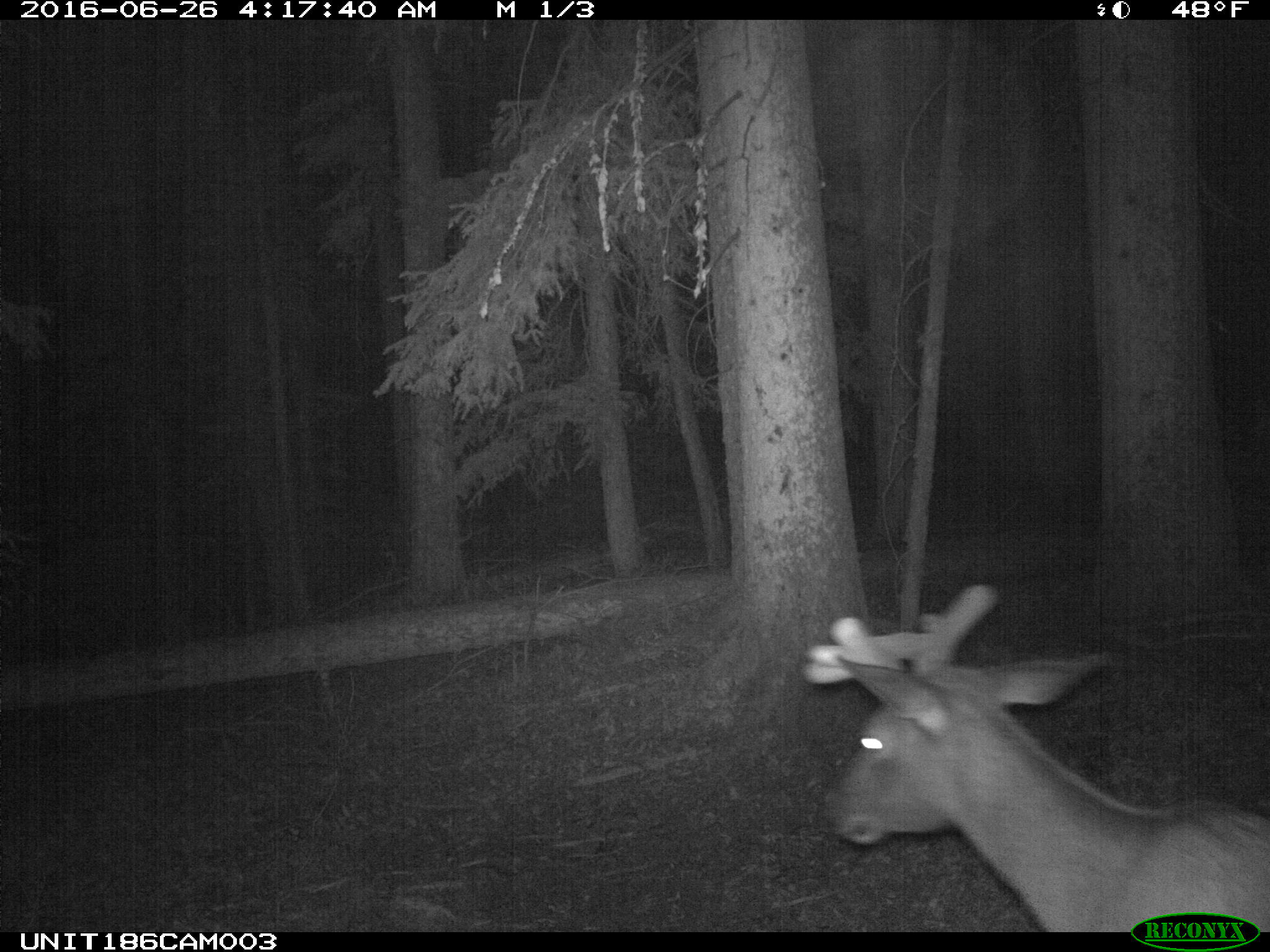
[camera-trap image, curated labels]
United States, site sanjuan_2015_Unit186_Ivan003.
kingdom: Animalia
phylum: Chordata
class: Mammalia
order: Artiodactyla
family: Cervidae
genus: Cervus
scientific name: Cervus elaphus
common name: red deer